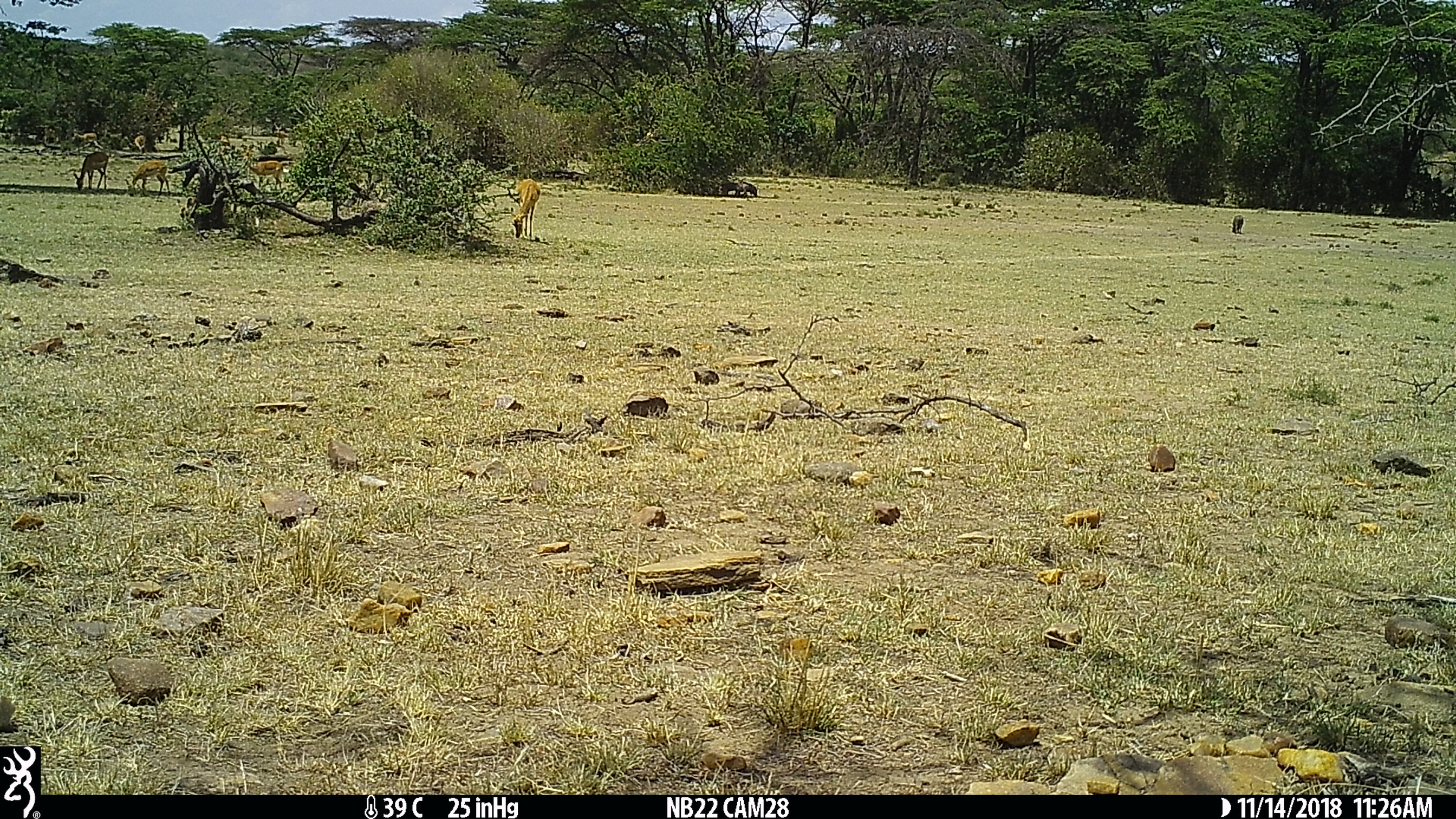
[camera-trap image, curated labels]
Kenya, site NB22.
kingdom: Animalia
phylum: Chordata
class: Mammalia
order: Artiodactyla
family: Bovidae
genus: Aepyceros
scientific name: Aepyceros melampus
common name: impala